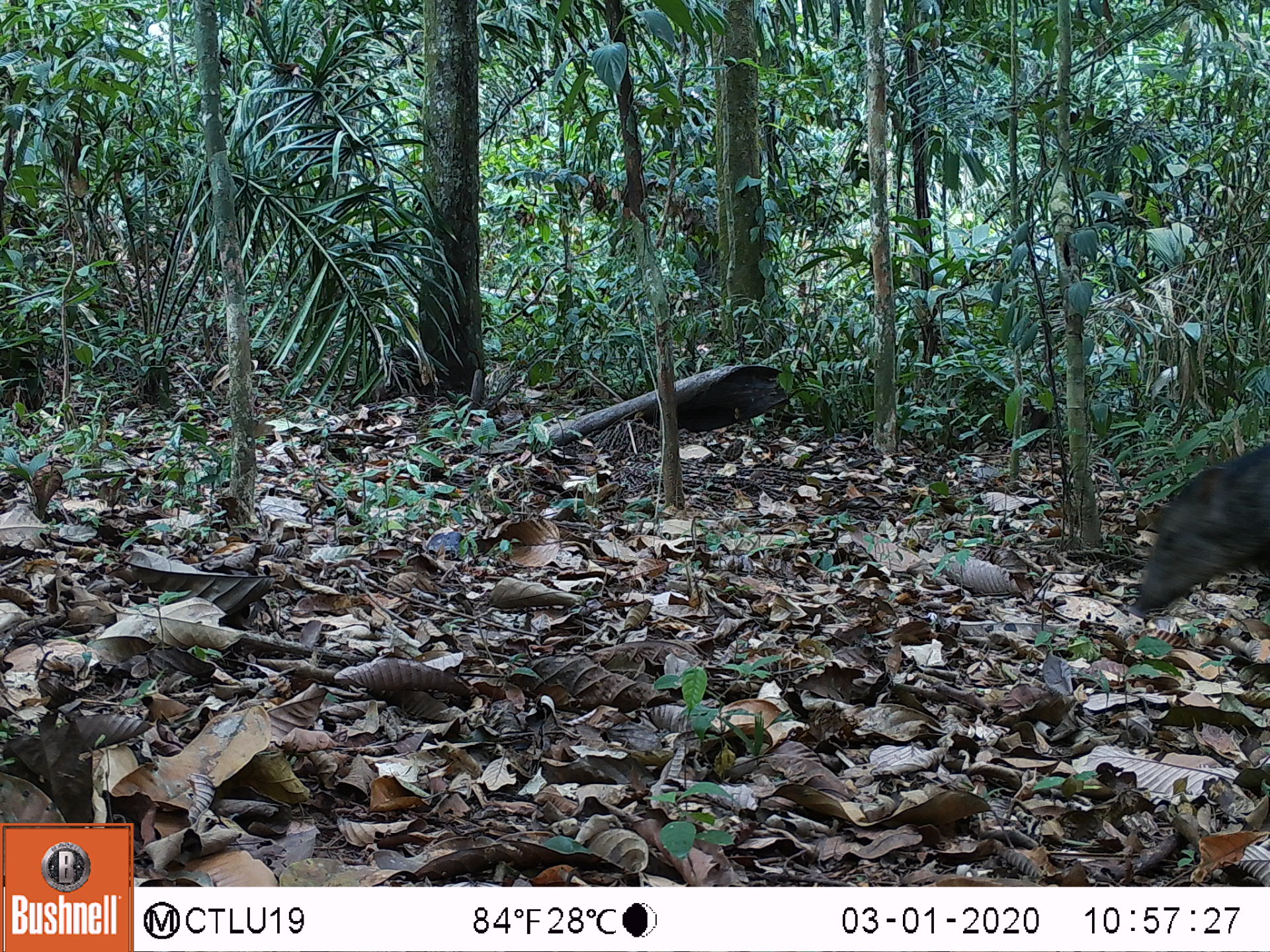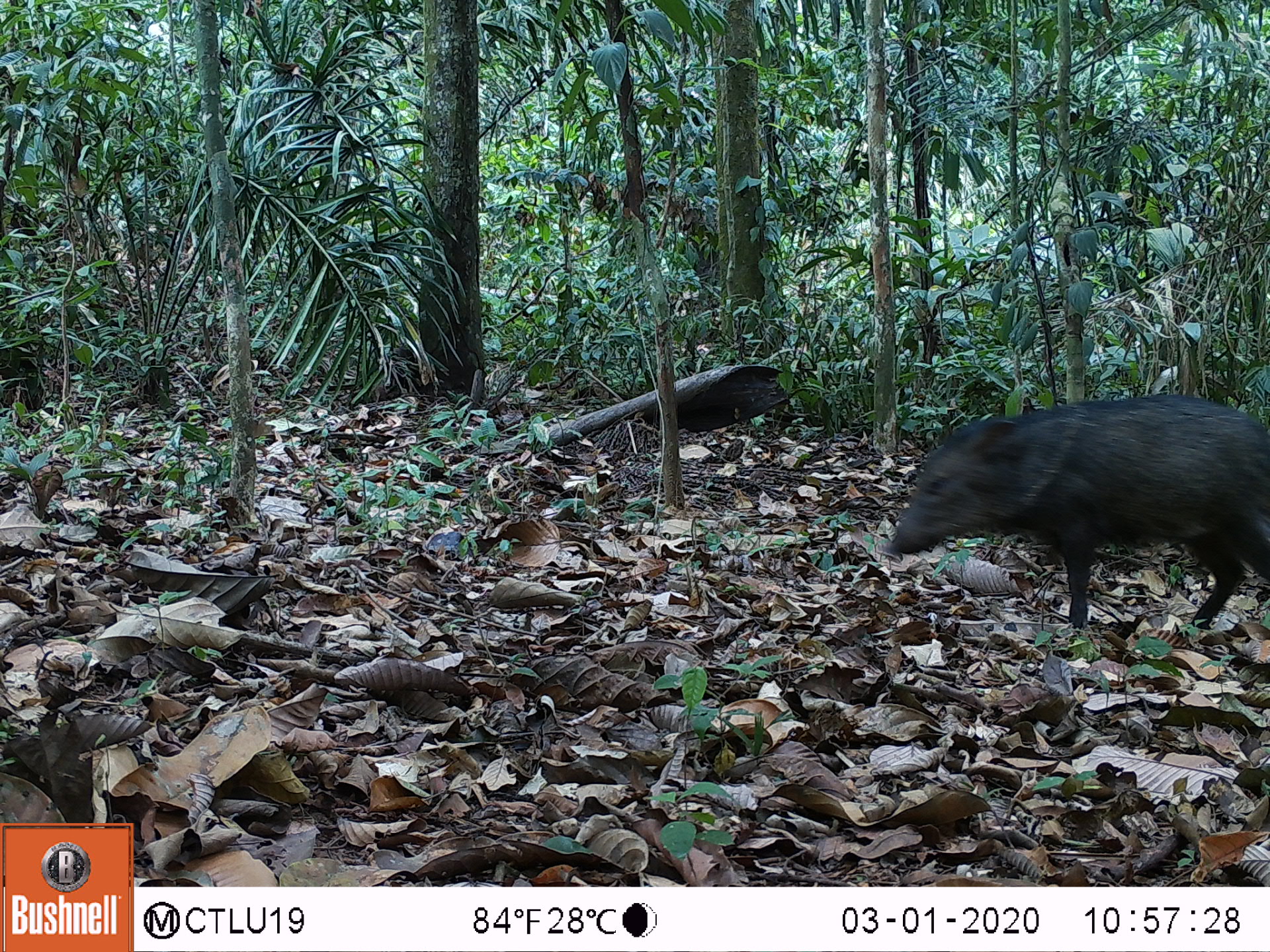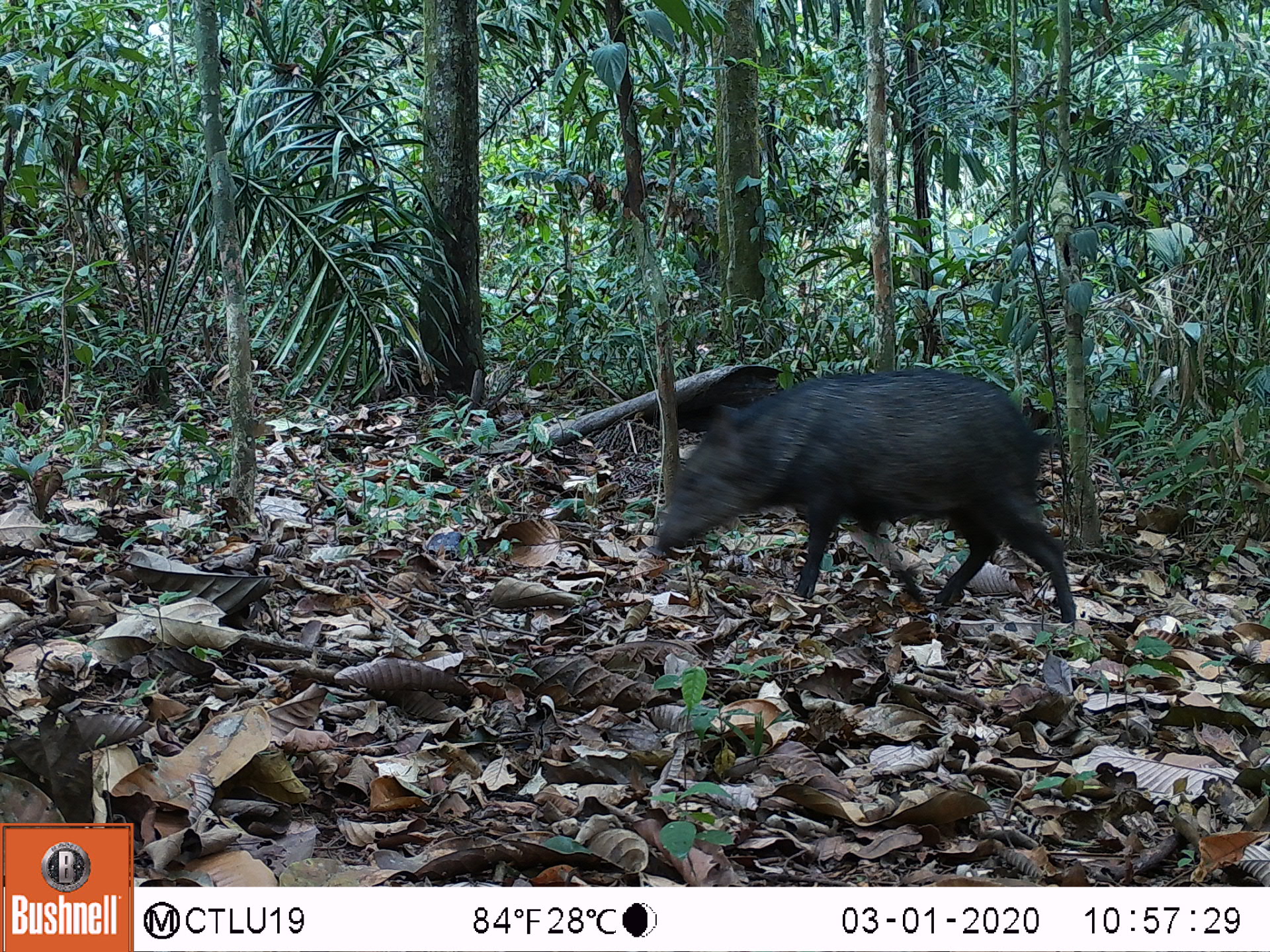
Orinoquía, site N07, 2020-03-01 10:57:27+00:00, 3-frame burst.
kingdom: Animalia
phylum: Chordata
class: Mammalia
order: Artiodactyla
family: Tayassuidae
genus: Pecari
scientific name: Pecari tajacu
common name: collared peccary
Collared peccary (Pecari tajacu).